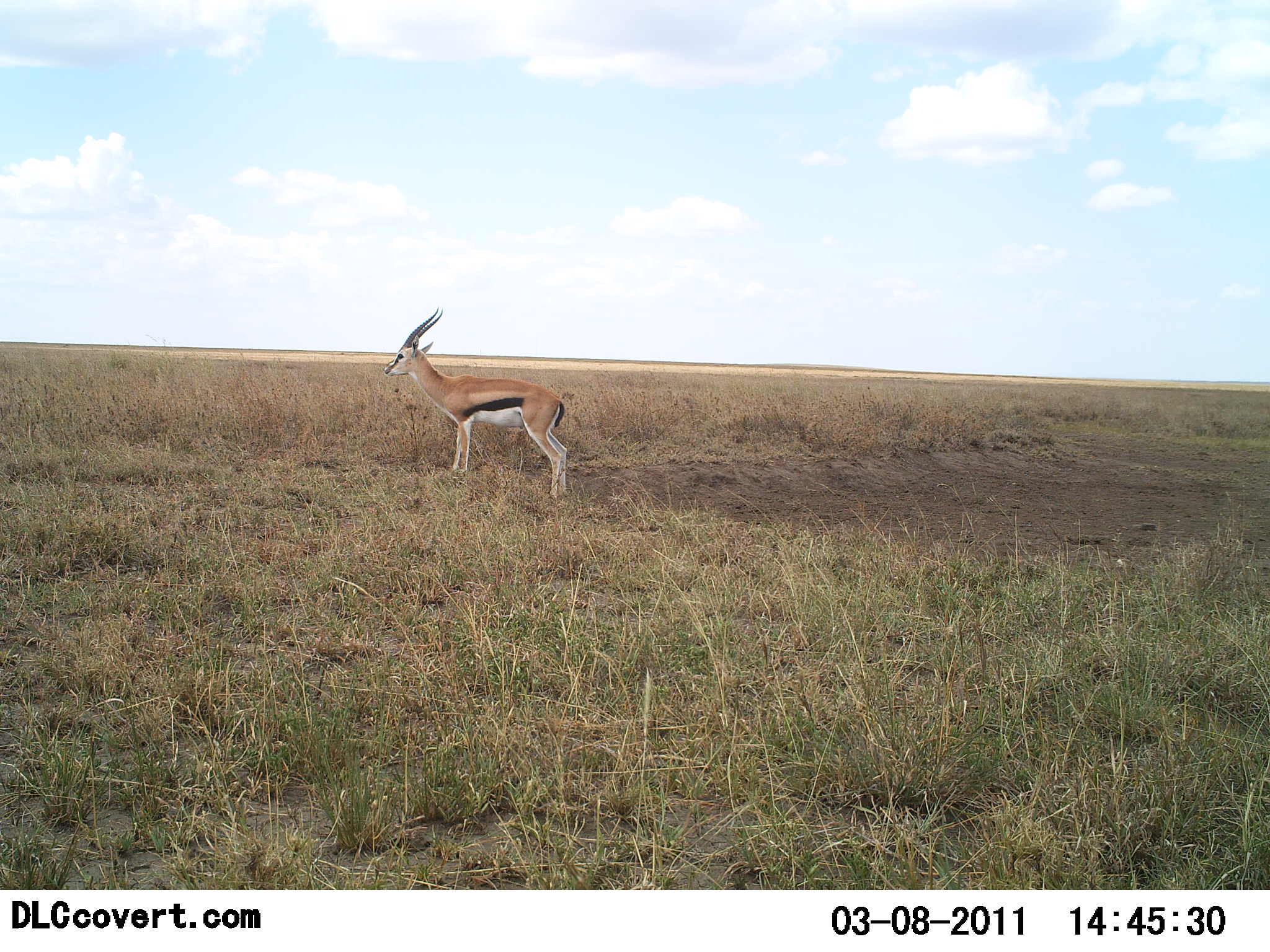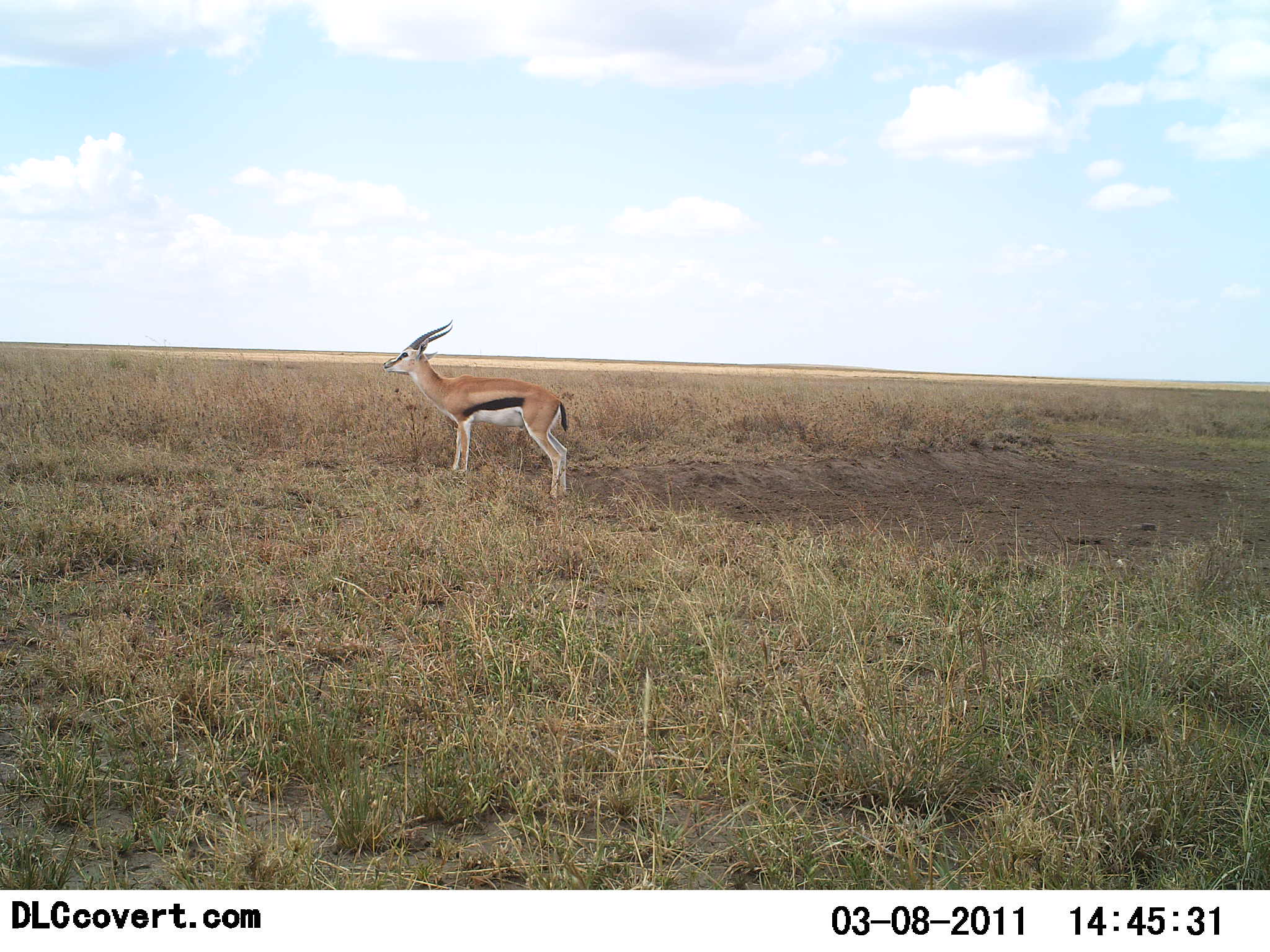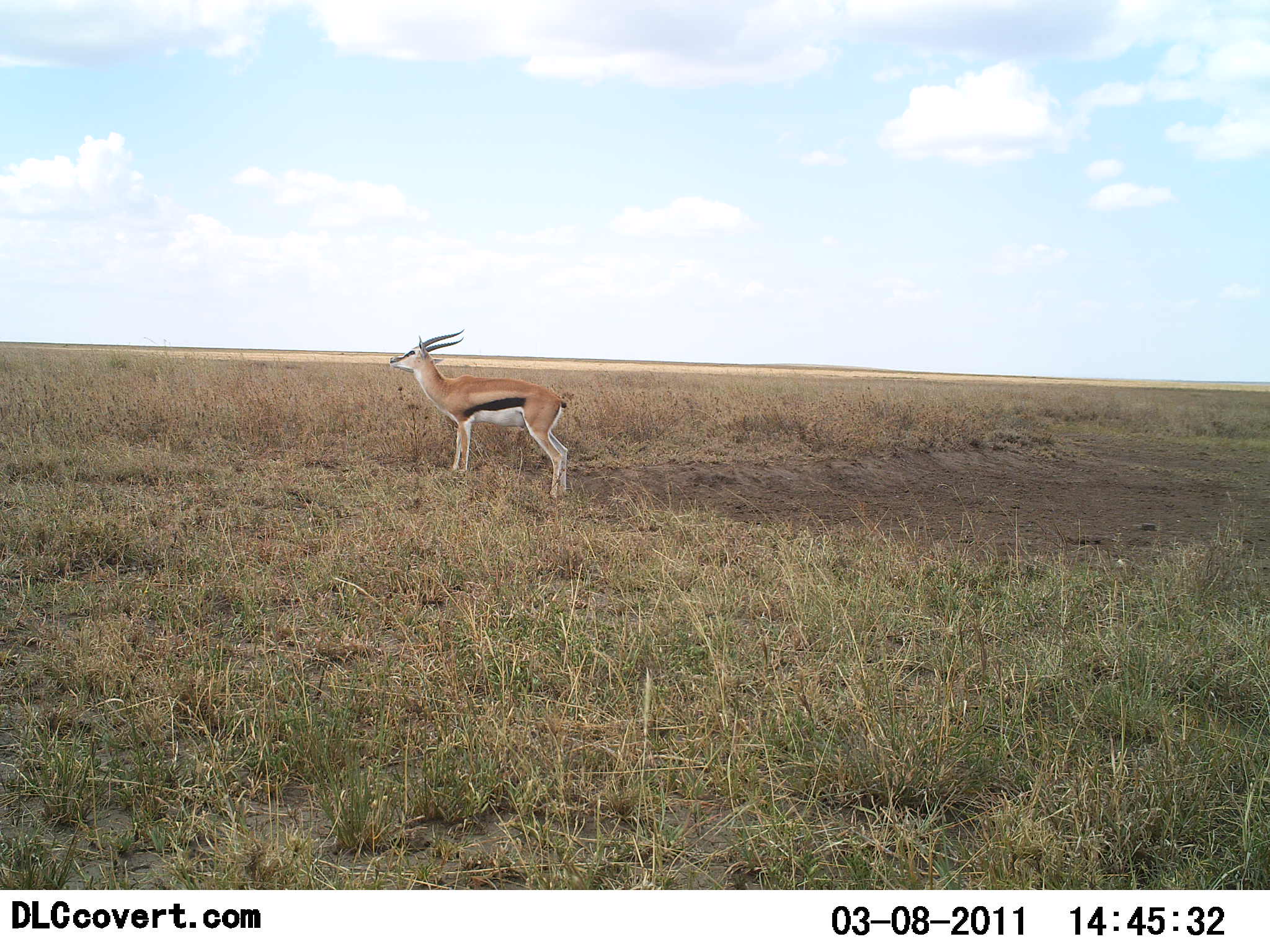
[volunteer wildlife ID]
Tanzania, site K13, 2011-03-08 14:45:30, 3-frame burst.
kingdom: Animalia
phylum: Chordata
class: Mammalia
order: Artiodactyla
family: Bovidae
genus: Eudorcas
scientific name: Eudorcas thomsonii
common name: thomson's gazelle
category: gazellethomsons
Gazellethomsons (thomson's gazelle) (Eudorcas thomsonii), count 1. Behavior (volunteer vote fractions): standing 100%, resting 0%, moving 0%, interacting 0%. Young present (vote fraction): 0%. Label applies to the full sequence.